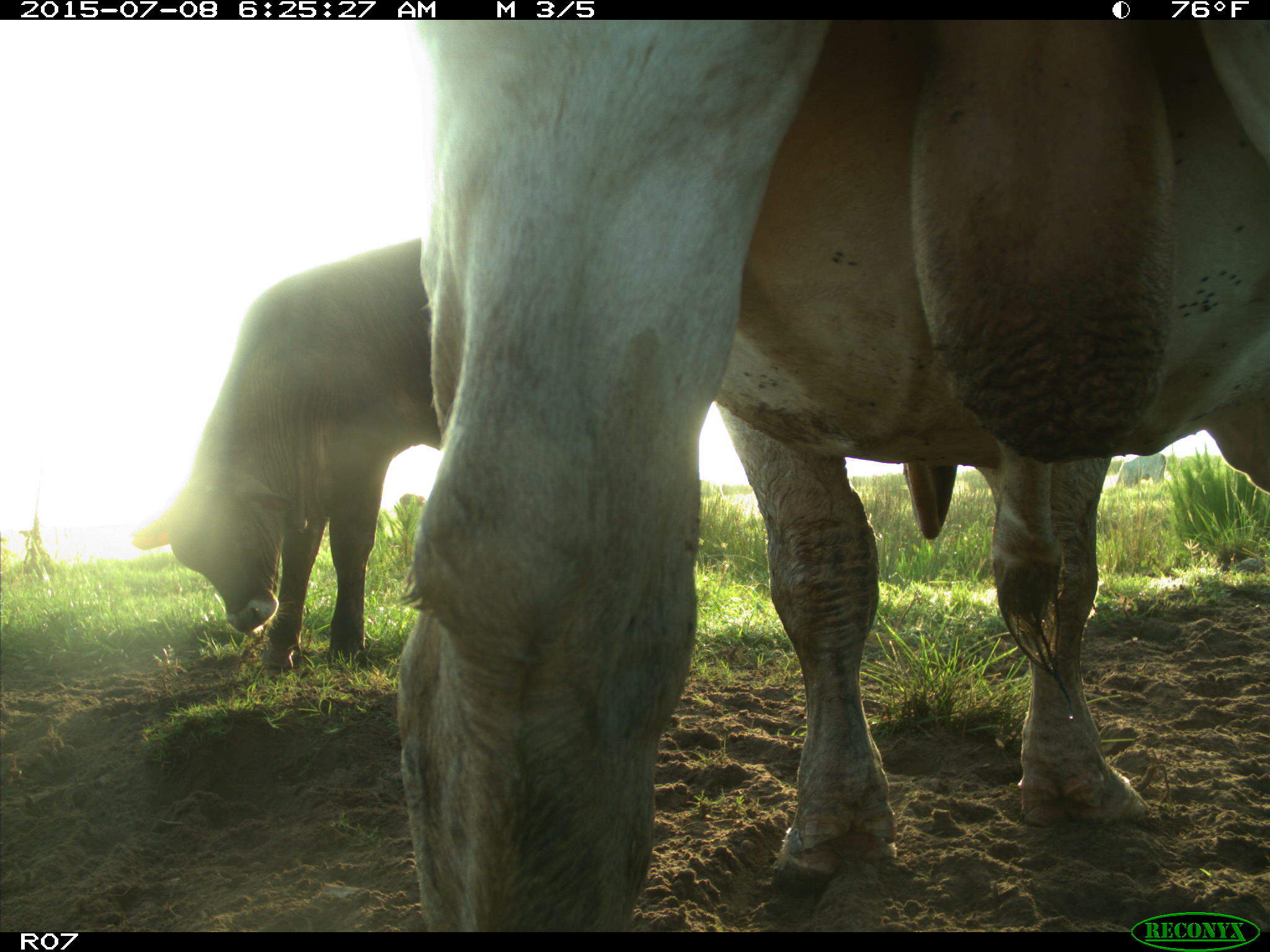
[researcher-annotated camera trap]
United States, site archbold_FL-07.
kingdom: Animalia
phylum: Chordata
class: Mammalia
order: Artiodactyla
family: Bovidae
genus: Bos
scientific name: Bos taurus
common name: domestic cow